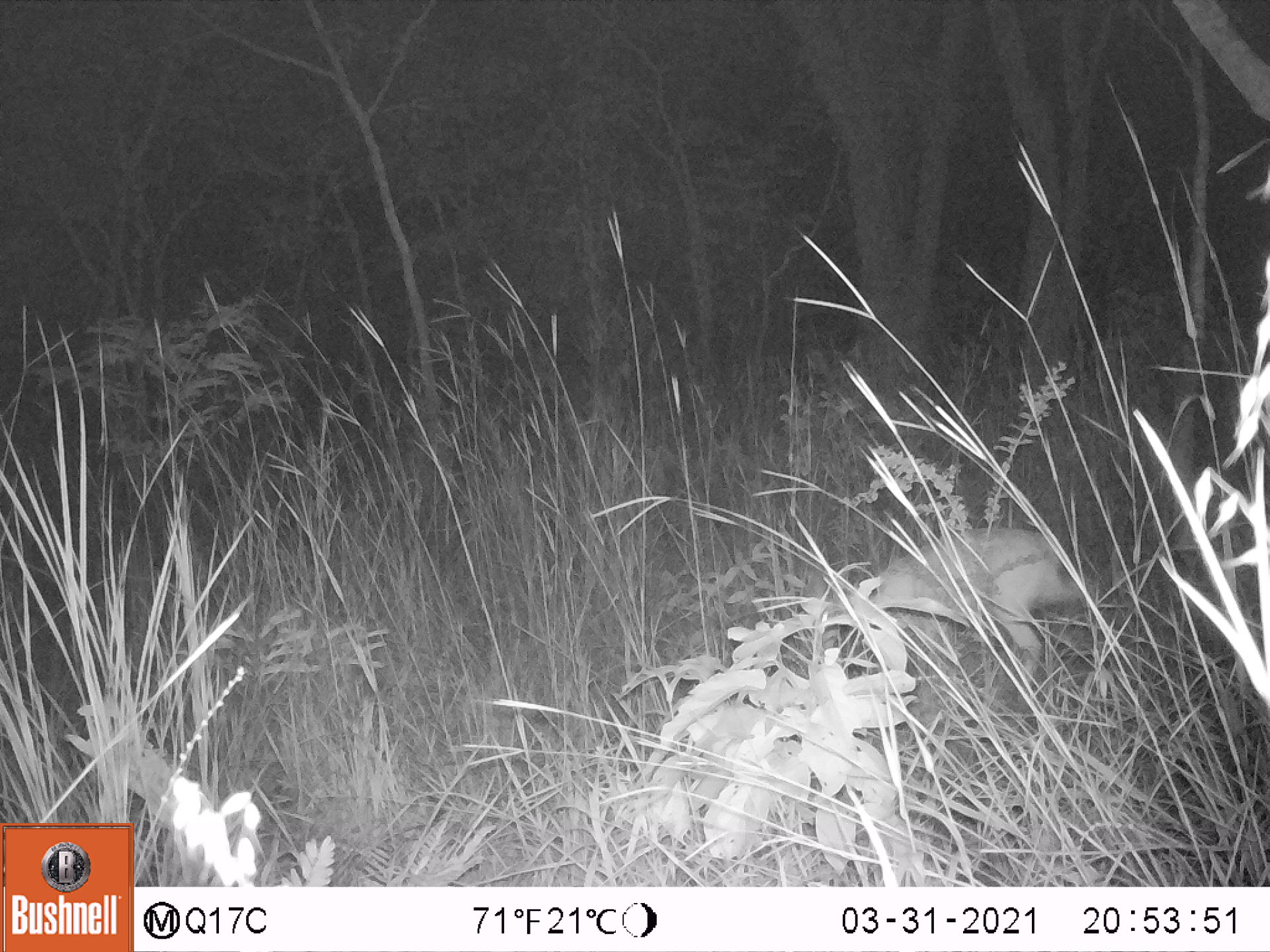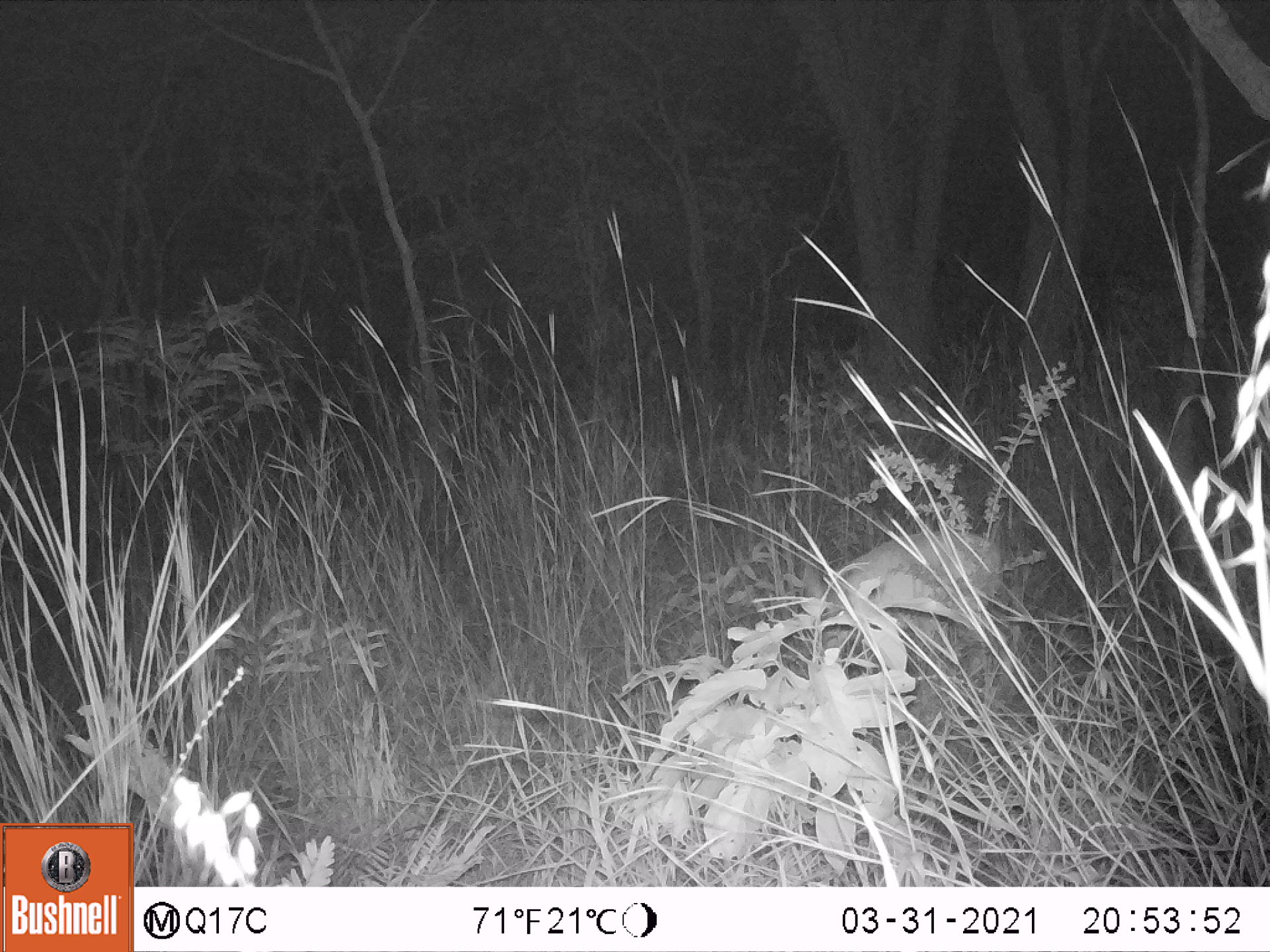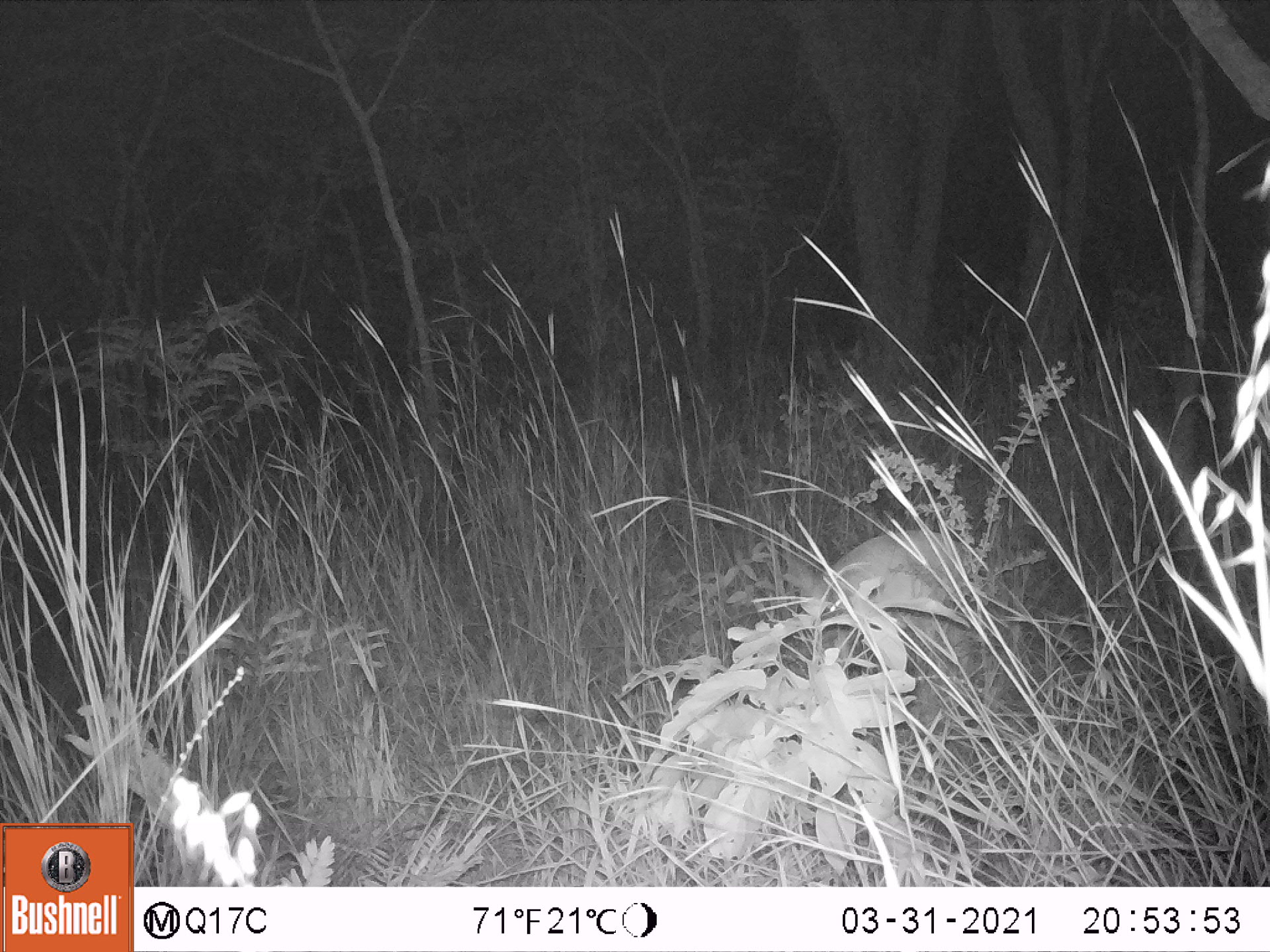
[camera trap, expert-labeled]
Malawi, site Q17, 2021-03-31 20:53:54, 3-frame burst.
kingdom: Animalia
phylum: Chordata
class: Mammalia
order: Artiodactyla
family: Bovidae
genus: Sylvicapra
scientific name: Sylvicapra grimmia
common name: common duiker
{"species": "common duiker (Sylvicapra grimmia)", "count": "1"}